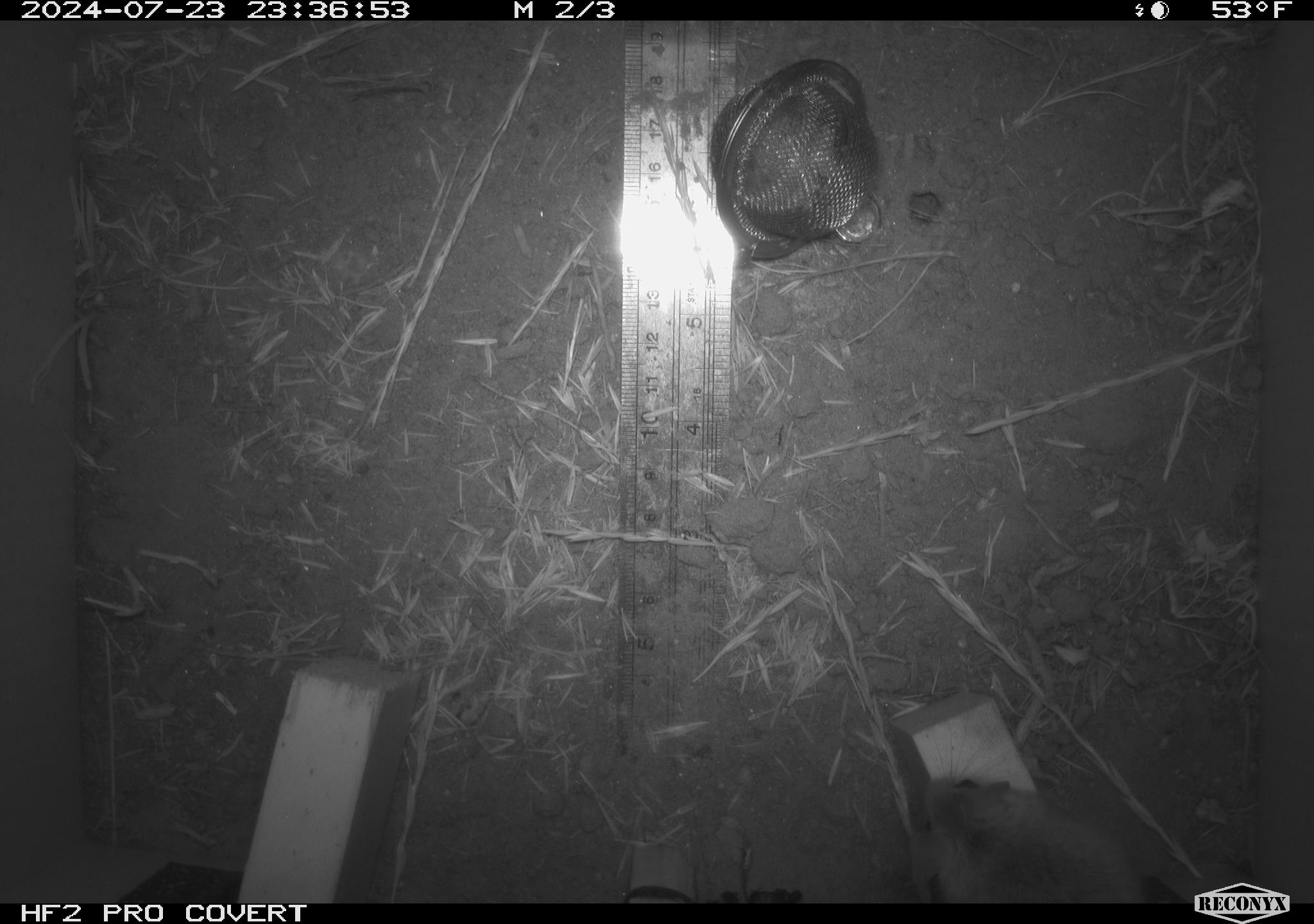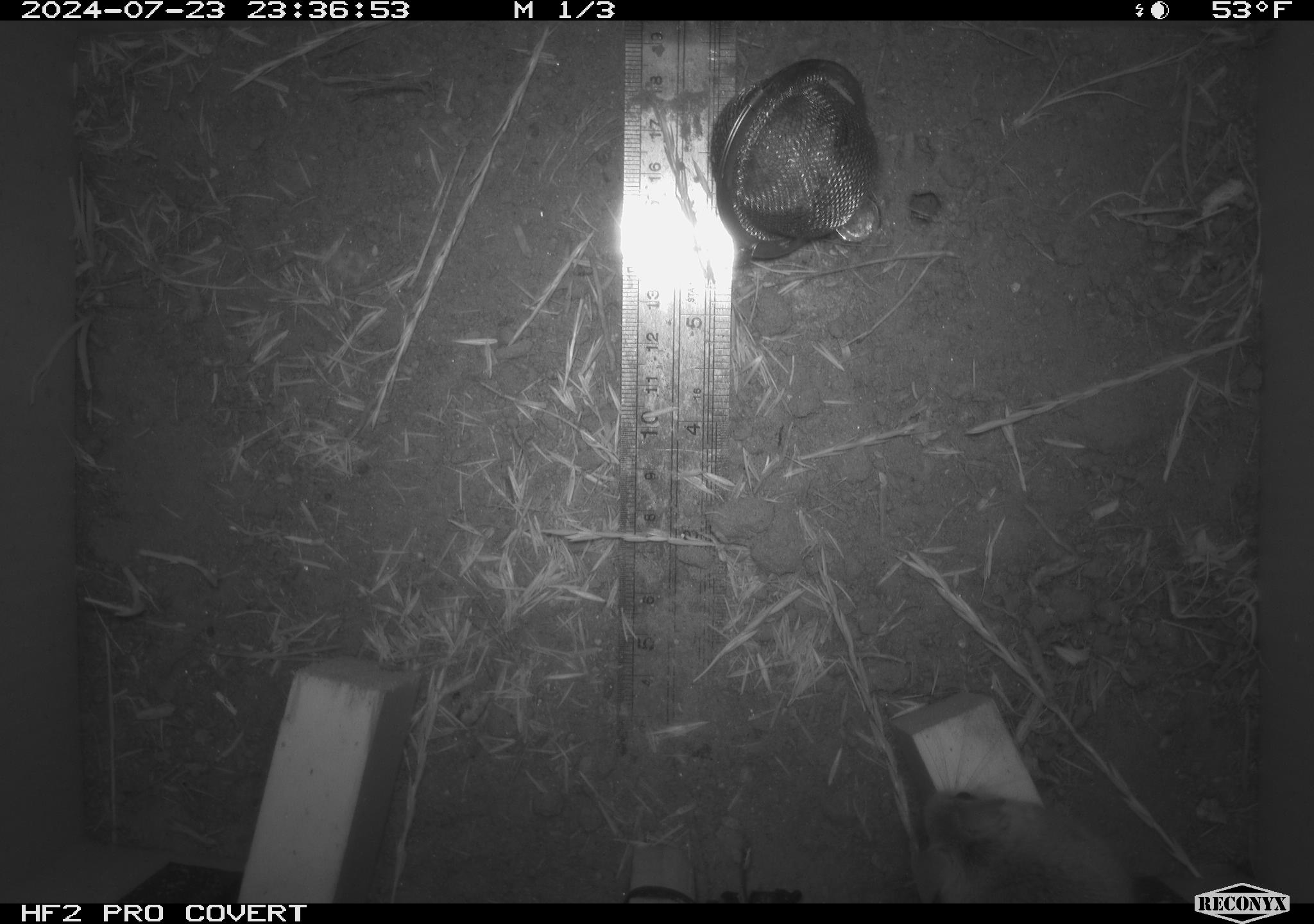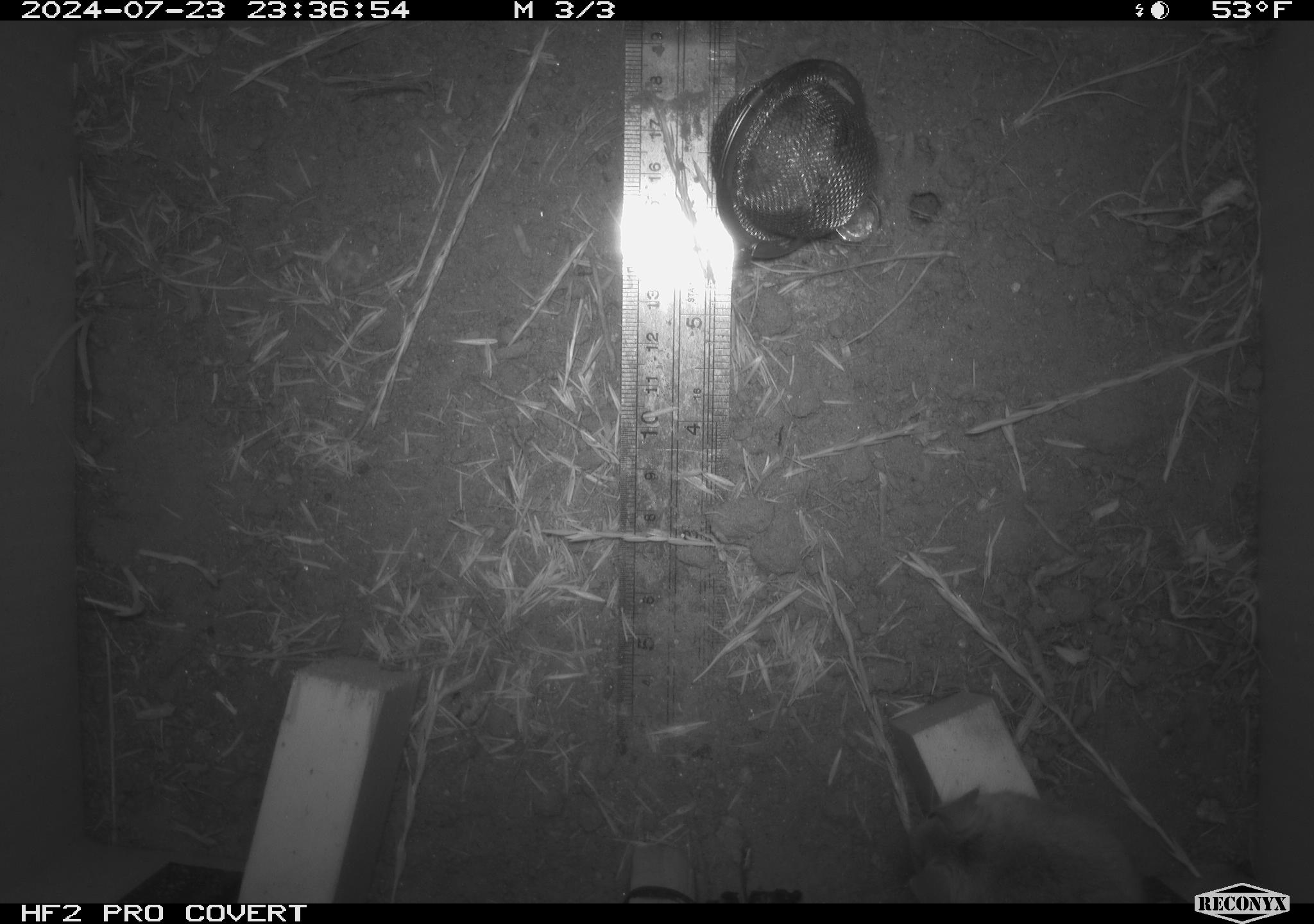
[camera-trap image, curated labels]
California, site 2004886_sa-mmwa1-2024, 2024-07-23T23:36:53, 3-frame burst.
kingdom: Animalia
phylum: Chordata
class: Mammalia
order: Rodentia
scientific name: Rodentia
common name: mouse species